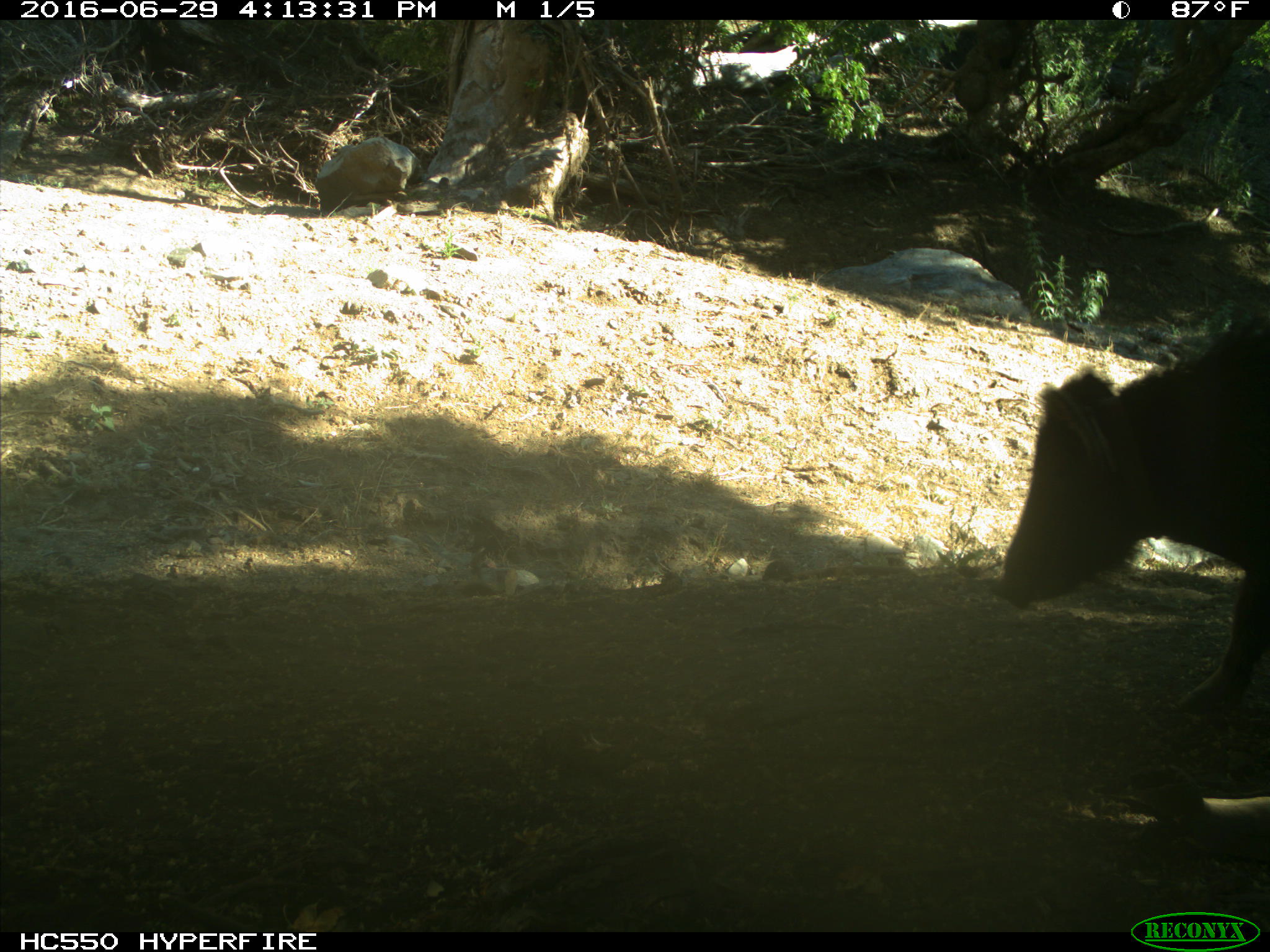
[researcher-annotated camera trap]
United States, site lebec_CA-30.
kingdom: Animalia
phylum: Chordata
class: Mammalia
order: Artiodactyla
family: Suidae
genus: Sus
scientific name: Sus scrofa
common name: wild boar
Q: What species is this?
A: Sus scrofa (wild boar).